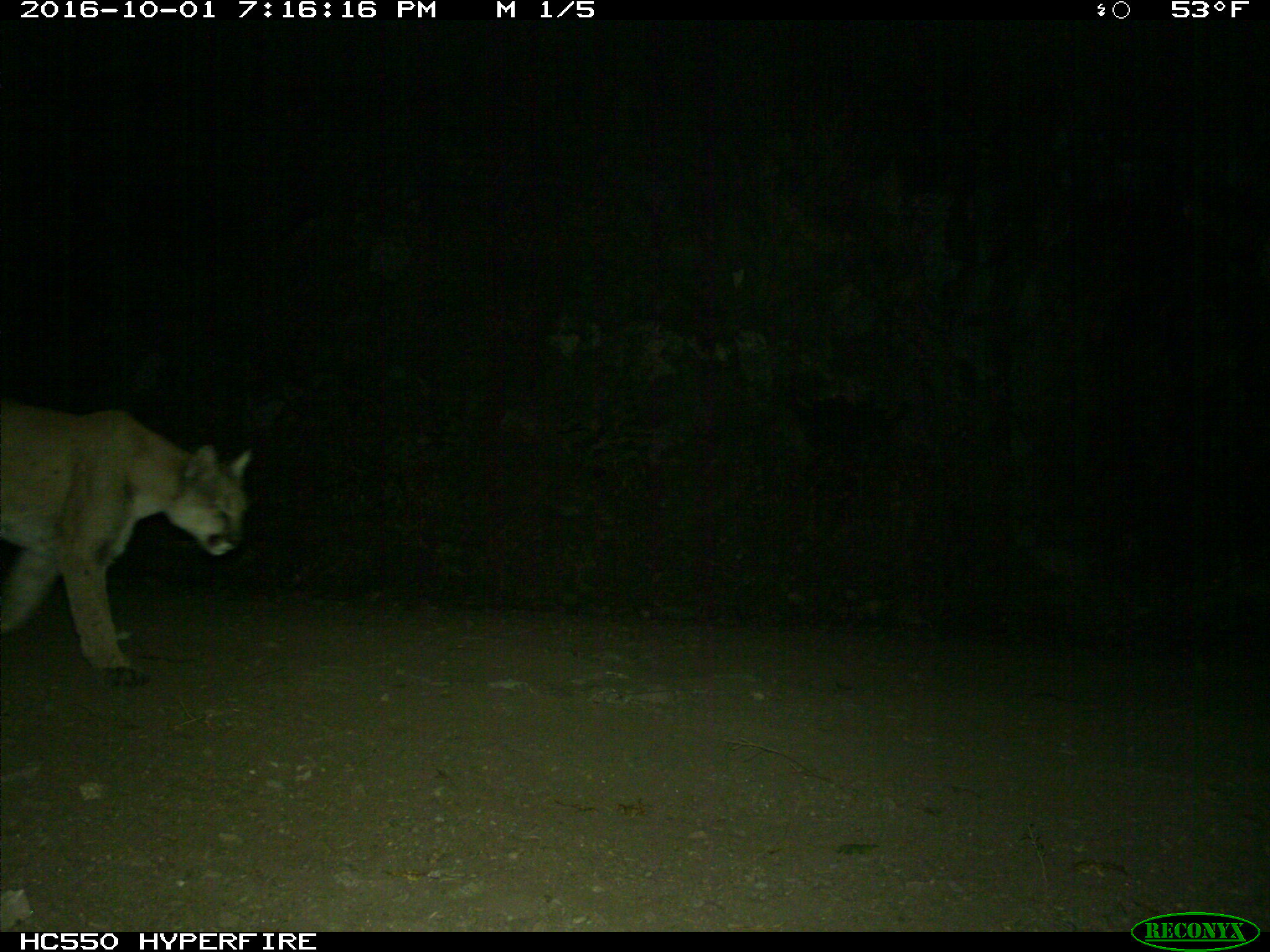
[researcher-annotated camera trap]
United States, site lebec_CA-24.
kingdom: Animalia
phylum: Chordata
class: Mammalia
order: Carnivora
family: Felidae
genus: Puma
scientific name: Puma concolor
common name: mountain lion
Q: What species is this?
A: Puma concolor (mountain lion).